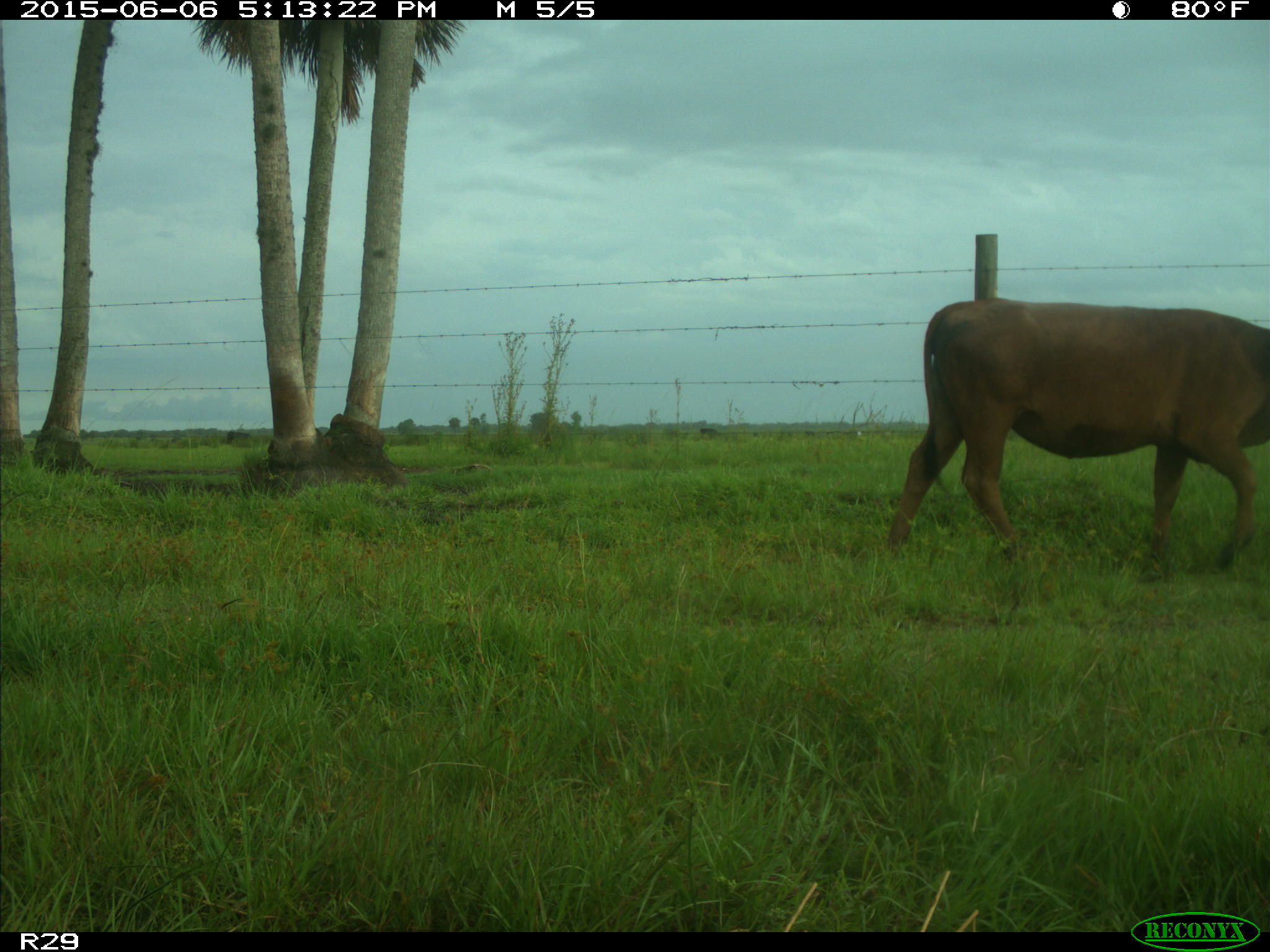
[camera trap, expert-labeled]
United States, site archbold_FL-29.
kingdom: Animalia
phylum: Chordata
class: Mammalia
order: Artiodactyla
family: Bovidae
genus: Bos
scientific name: Bos taurus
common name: domestic cow